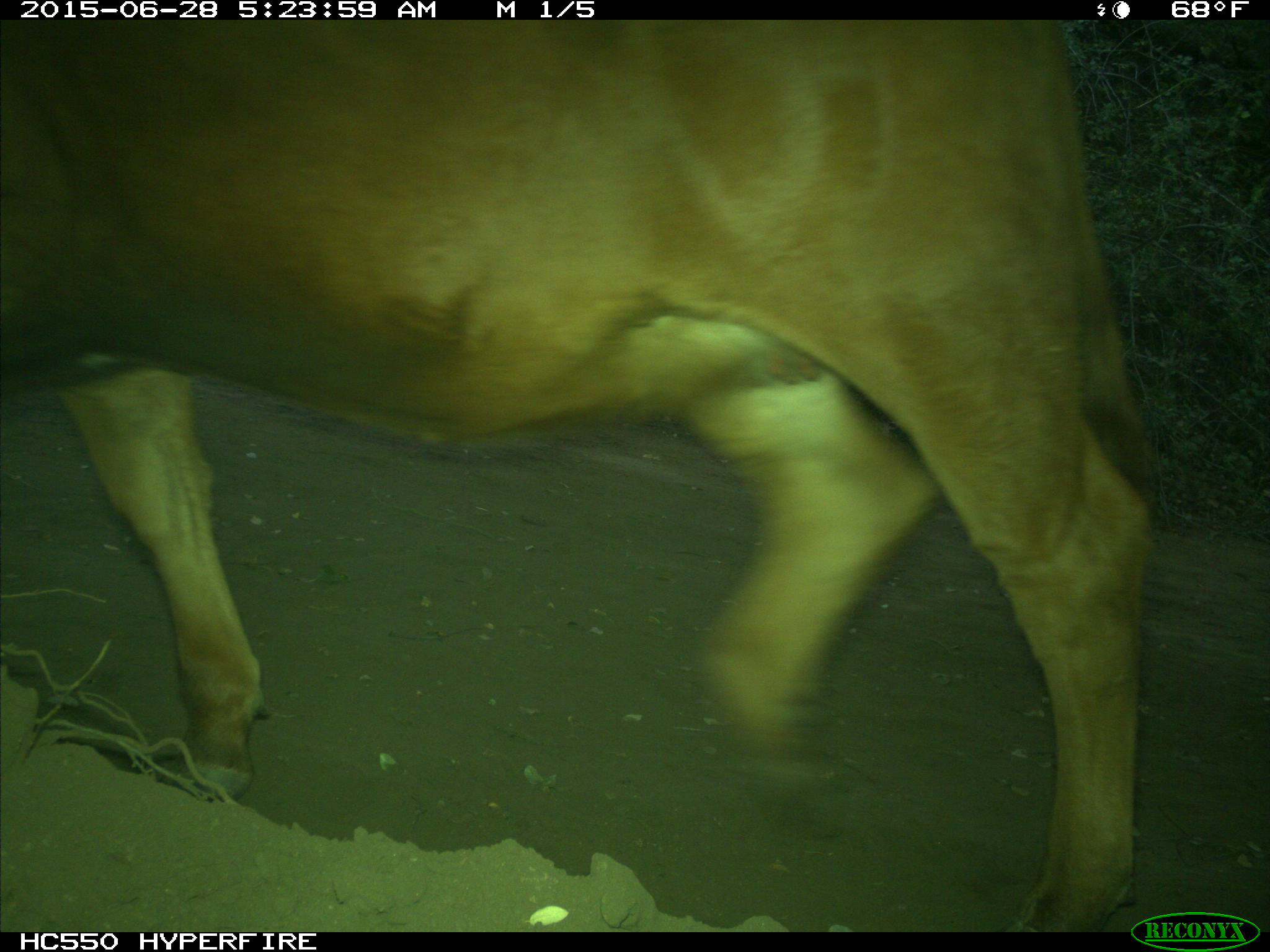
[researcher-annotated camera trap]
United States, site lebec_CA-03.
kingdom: Animalia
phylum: Chordata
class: Mammalia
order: Artiodactyla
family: Bovidae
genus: Bos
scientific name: Bos taurus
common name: domestic cow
Bos taurus (domestic cow).